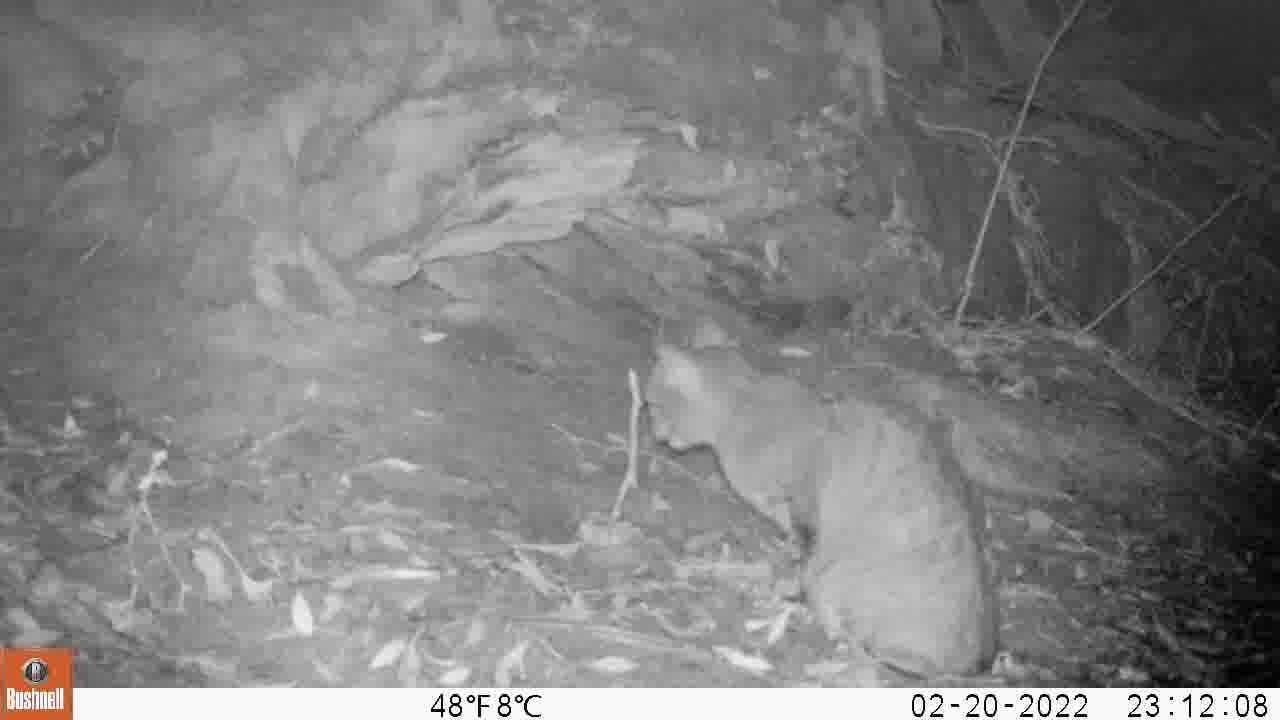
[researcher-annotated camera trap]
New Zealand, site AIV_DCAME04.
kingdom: Animalia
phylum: Chordata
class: Mammalia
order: Carnivora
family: Felidae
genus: Felis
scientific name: Felis catus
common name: domestic cat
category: cat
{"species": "cat (domestic cat) (Felis catus)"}